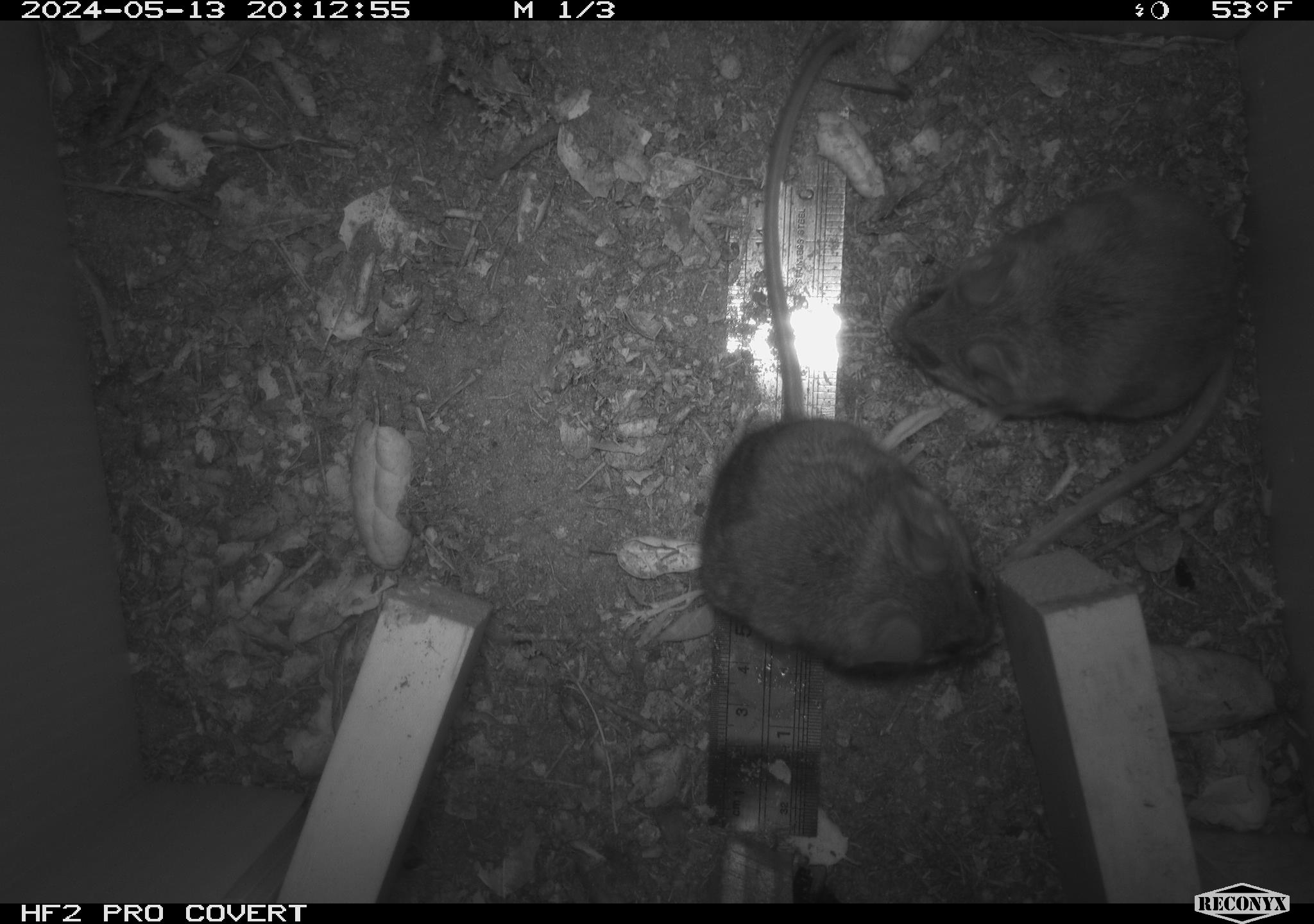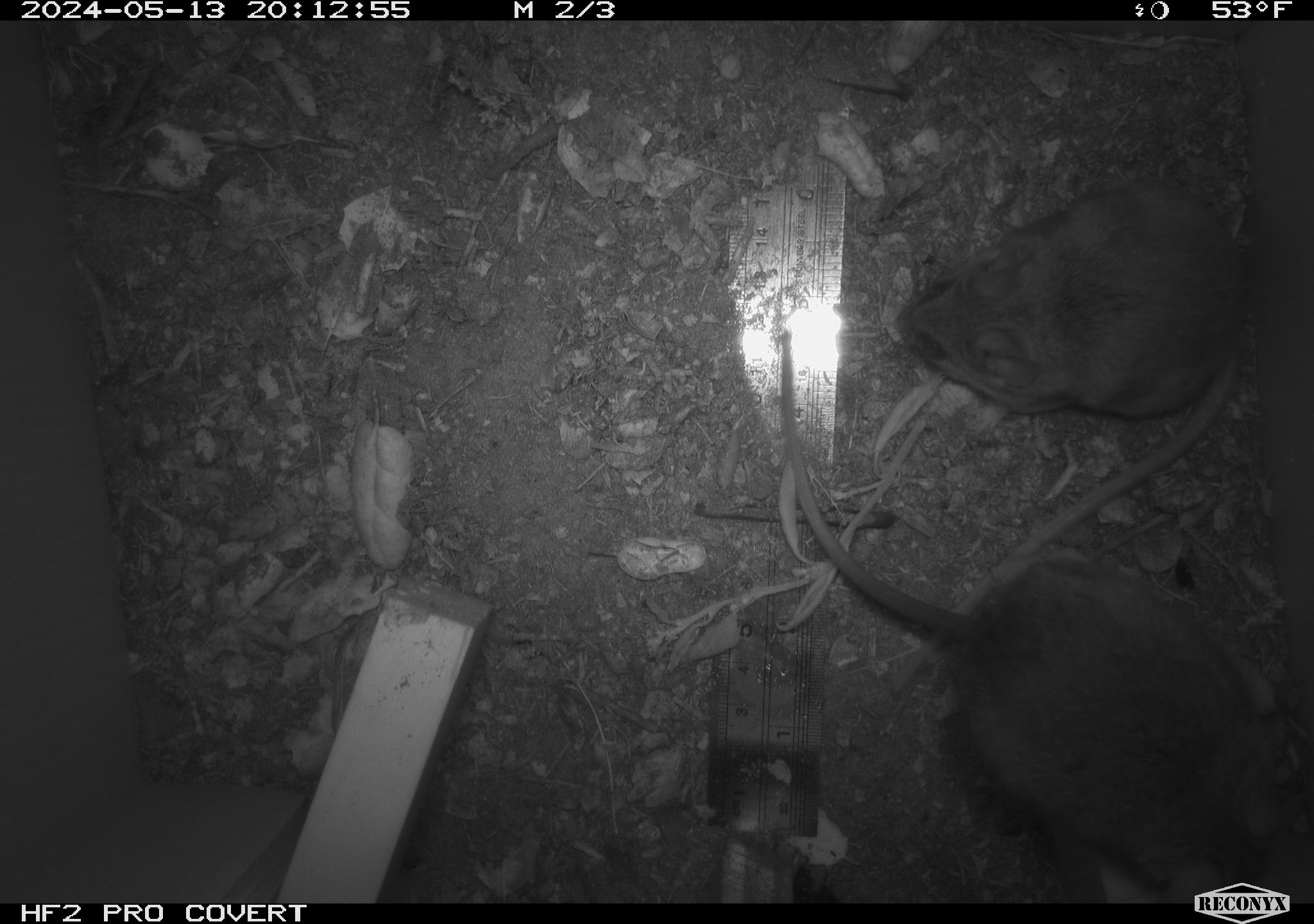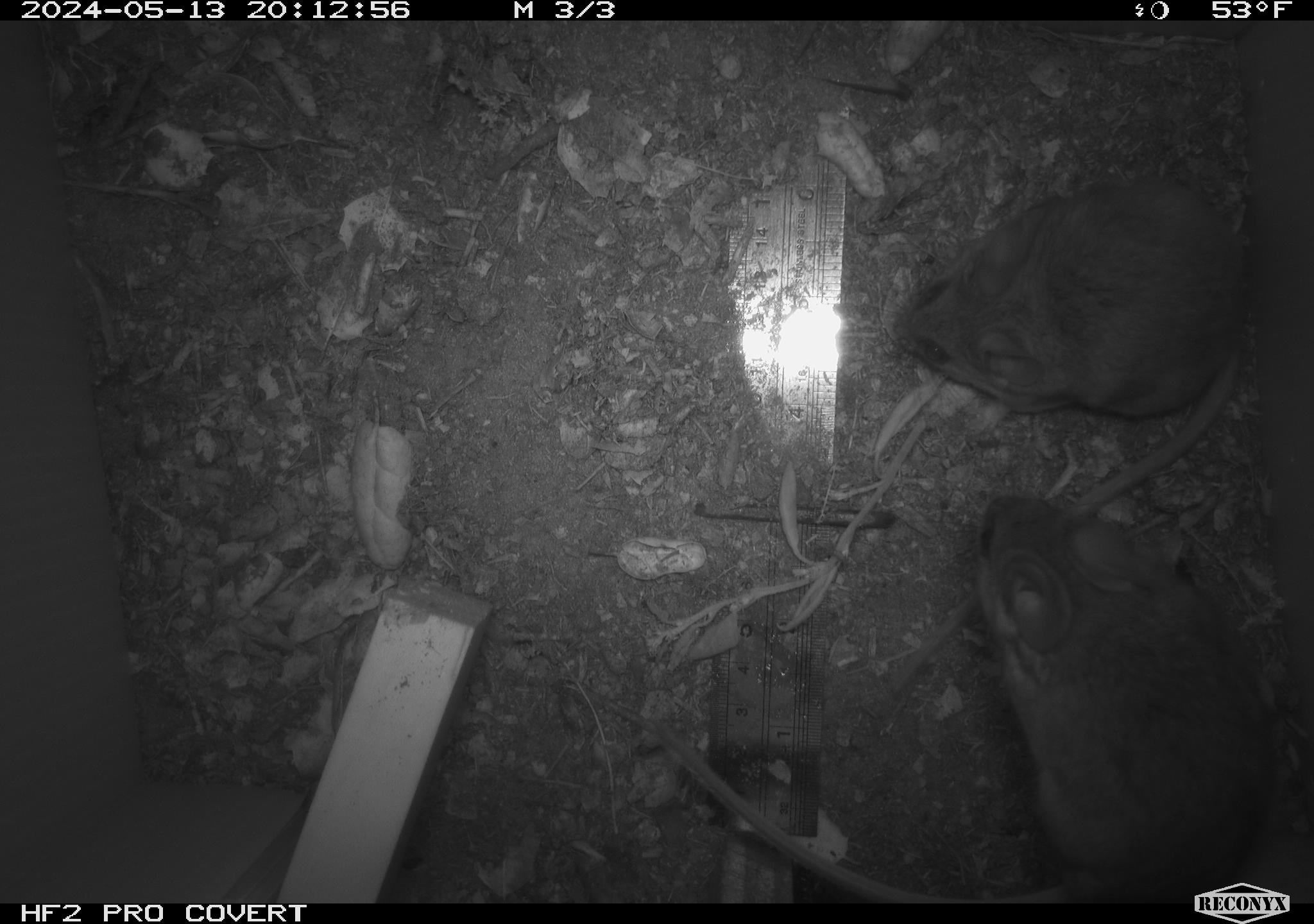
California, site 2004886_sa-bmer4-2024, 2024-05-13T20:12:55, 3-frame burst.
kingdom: Animalia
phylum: Chordata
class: Mammalia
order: Rodentia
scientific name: Rodentia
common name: mouse species